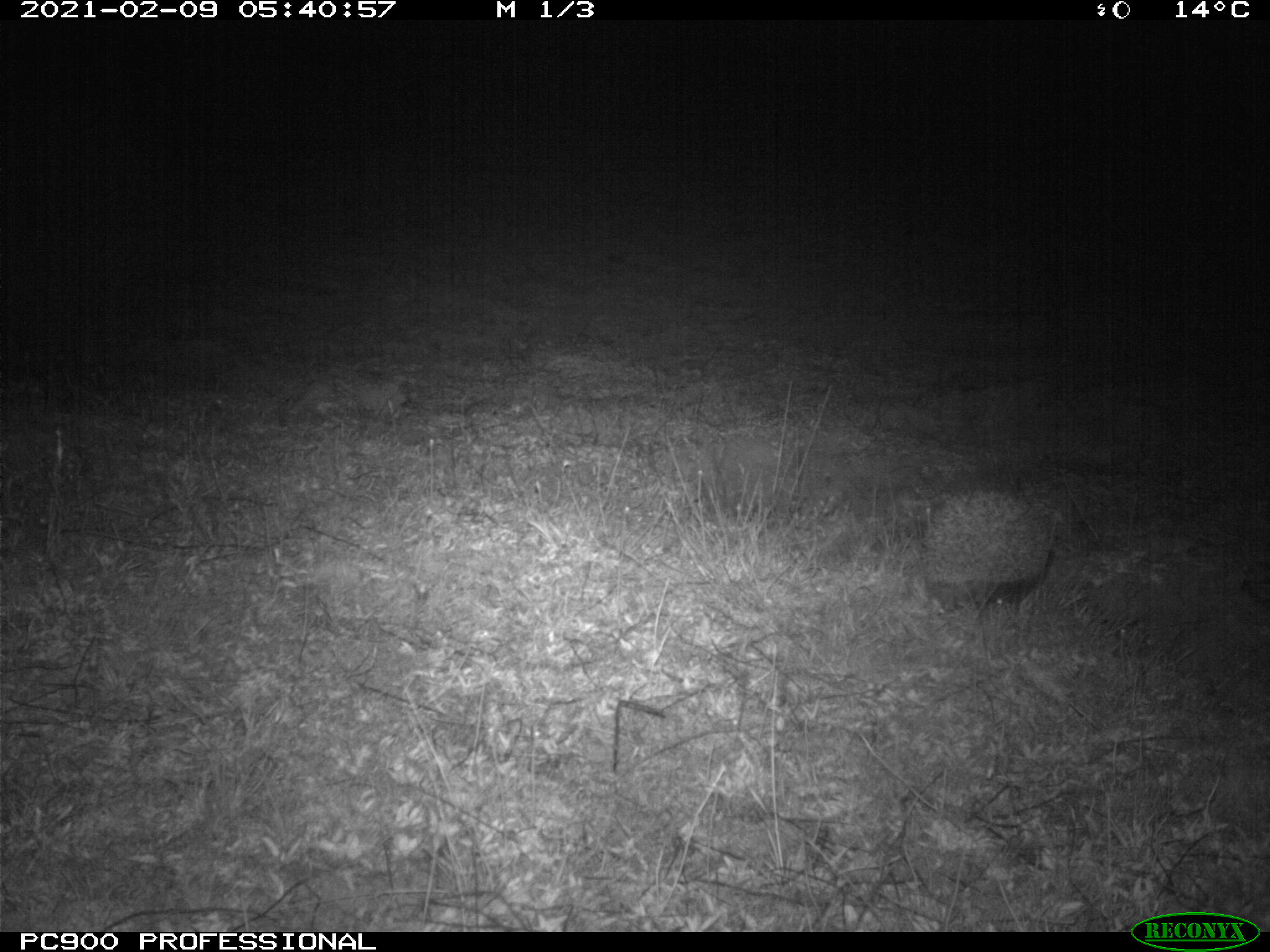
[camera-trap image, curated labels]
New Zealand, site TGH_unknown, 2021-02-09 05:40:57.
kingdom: Animalia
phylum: Chordata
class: Mammalia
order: Eulipotyphla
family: Erinaceidae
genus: Erinaceus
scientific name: Erinaceus europaeus europaeus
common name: european hedgehog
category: hedgehog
Hedgehog (european hedgehog) (Erinaceus europaeus europaeus).